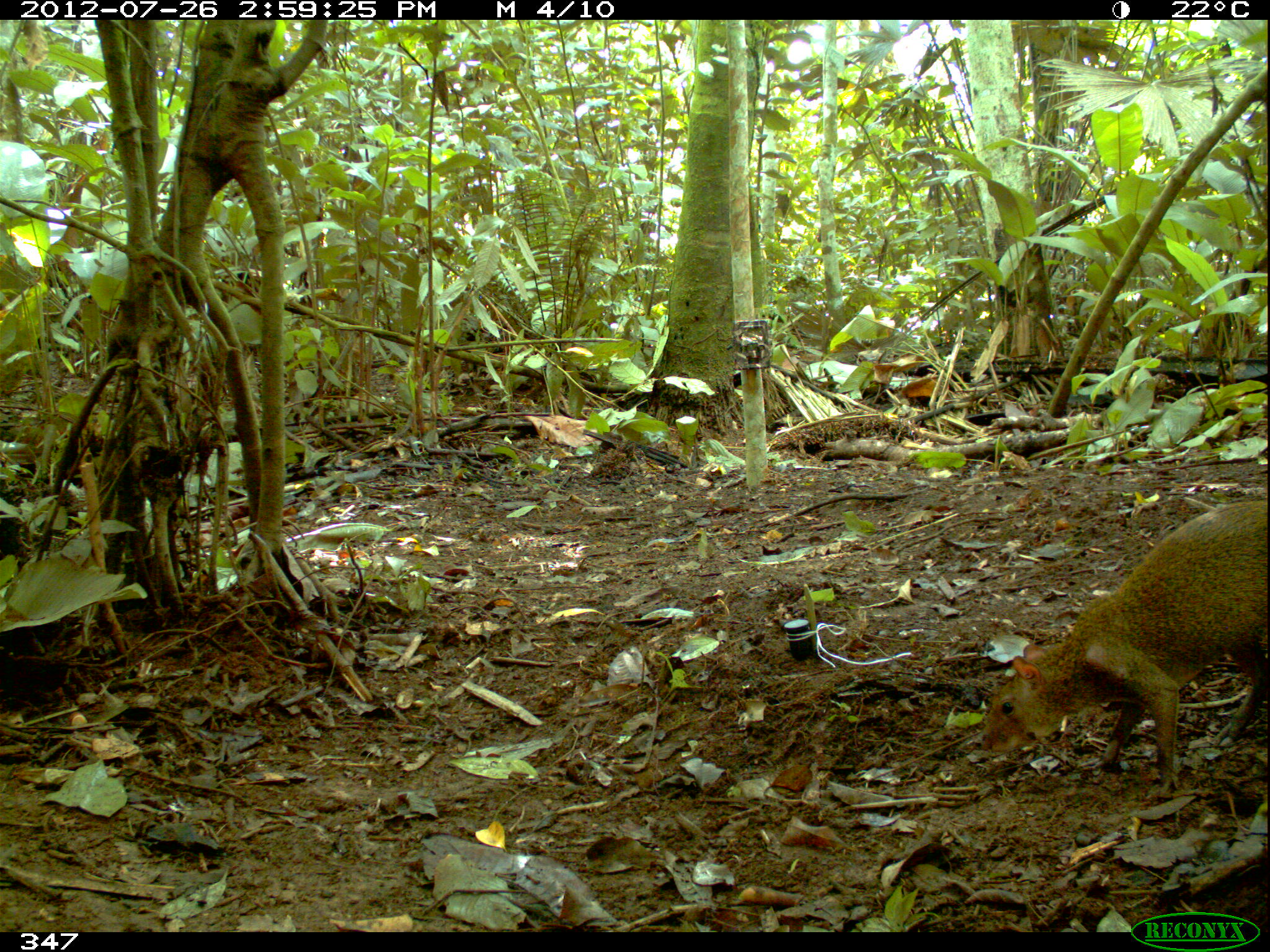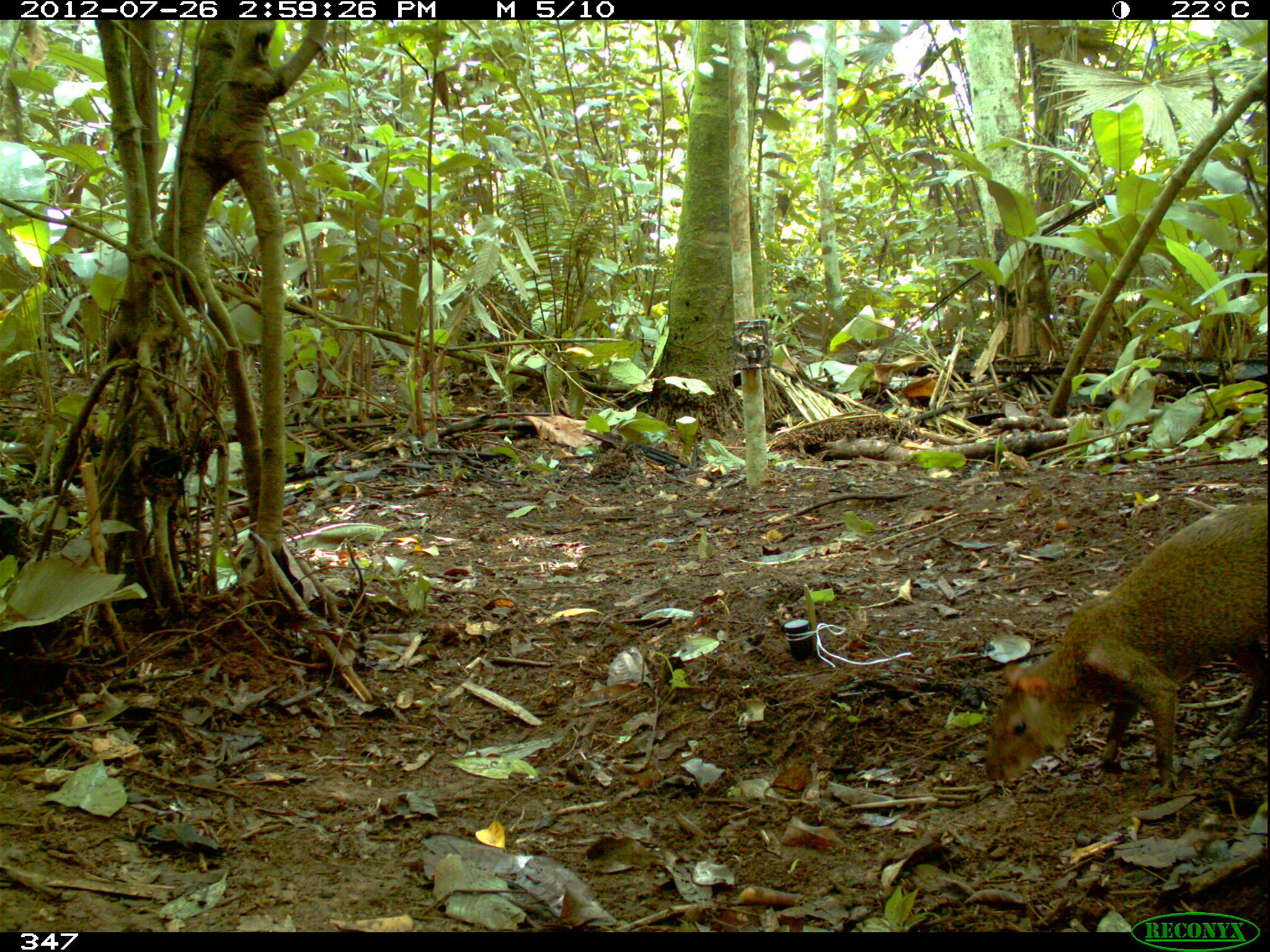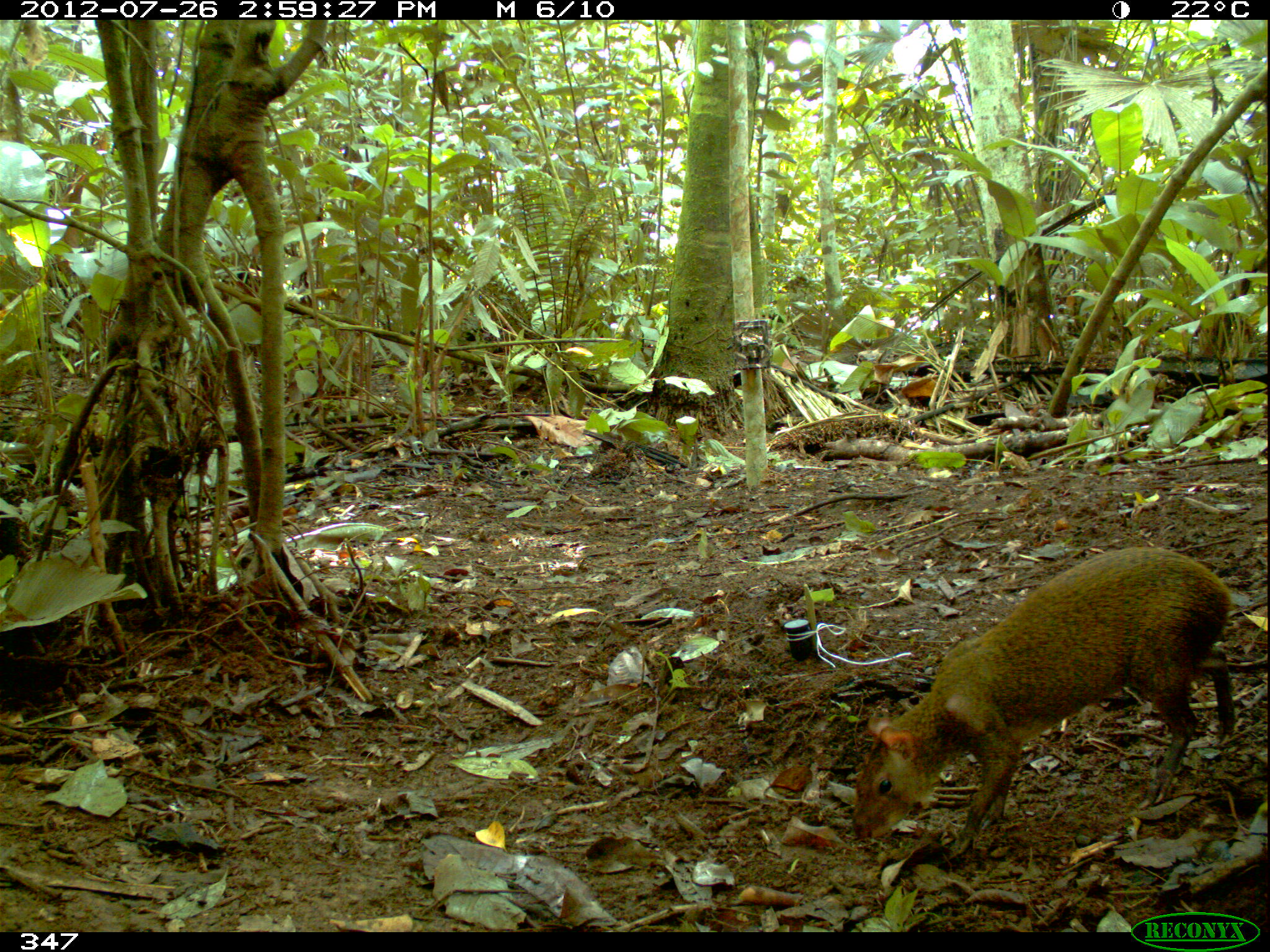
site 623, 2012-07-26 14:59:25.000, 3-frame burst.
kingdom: Animalia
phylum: Chordata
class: Mammalia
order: Rodentia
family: Dasyproctidae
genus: Dasyprocta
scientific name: Dasyprocta punctata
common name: central american agouti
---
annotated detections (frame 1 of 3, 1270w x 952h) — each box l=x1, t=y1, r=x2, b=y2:
dasyprocta punctata: l=975, t=497, r=1267, b=800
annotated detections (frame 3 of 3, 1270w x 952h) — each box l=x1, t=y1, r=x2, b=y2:
dasyprocta punctata: l=850, t=545, r=1236, b=861